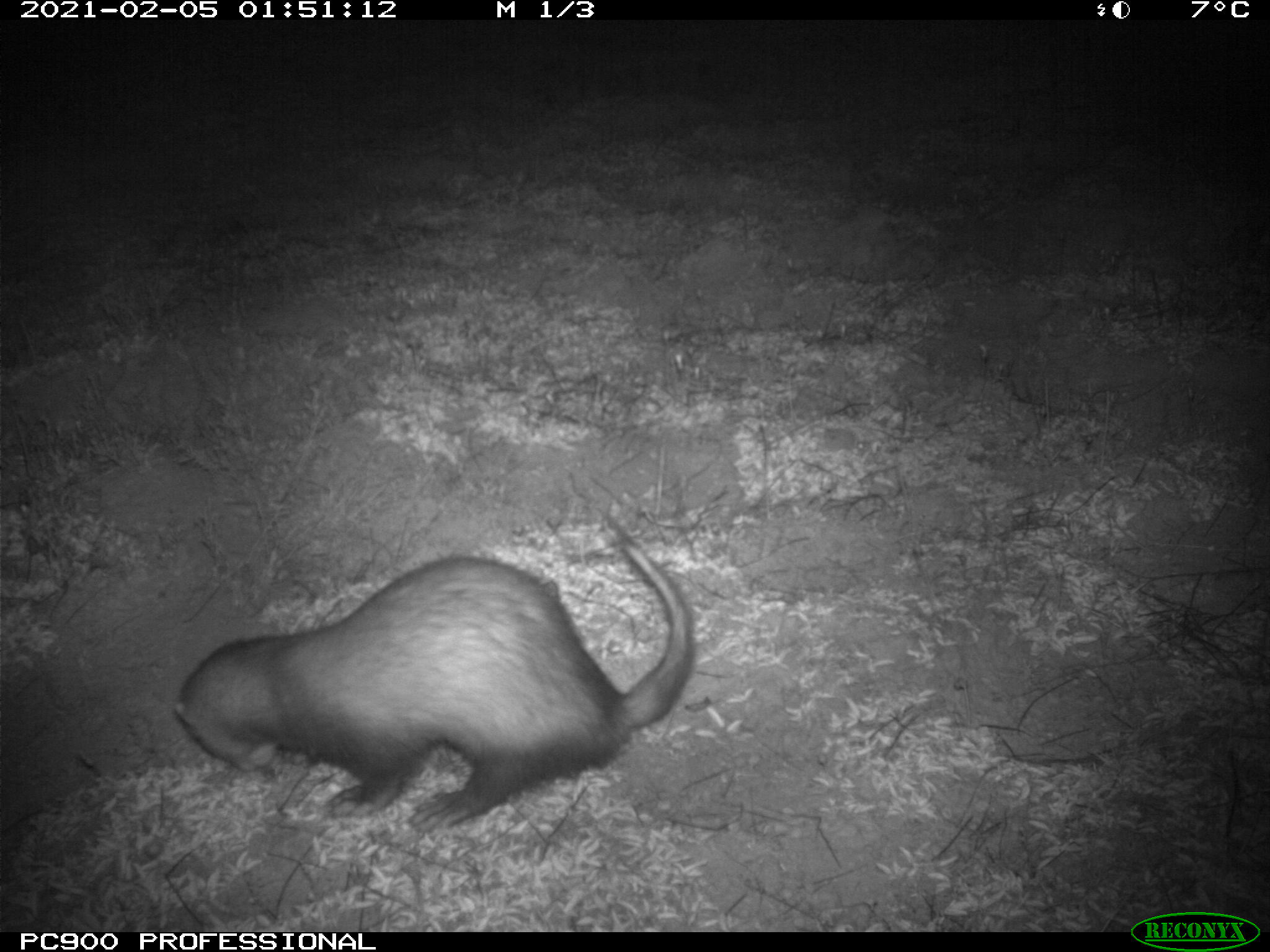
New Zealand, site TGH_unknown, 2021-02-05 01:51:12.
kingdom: Animalia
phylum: Chordata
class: Mammalia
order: Carnivora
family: Mustelidae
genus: Mustela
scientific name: Mustela furo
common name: ferret